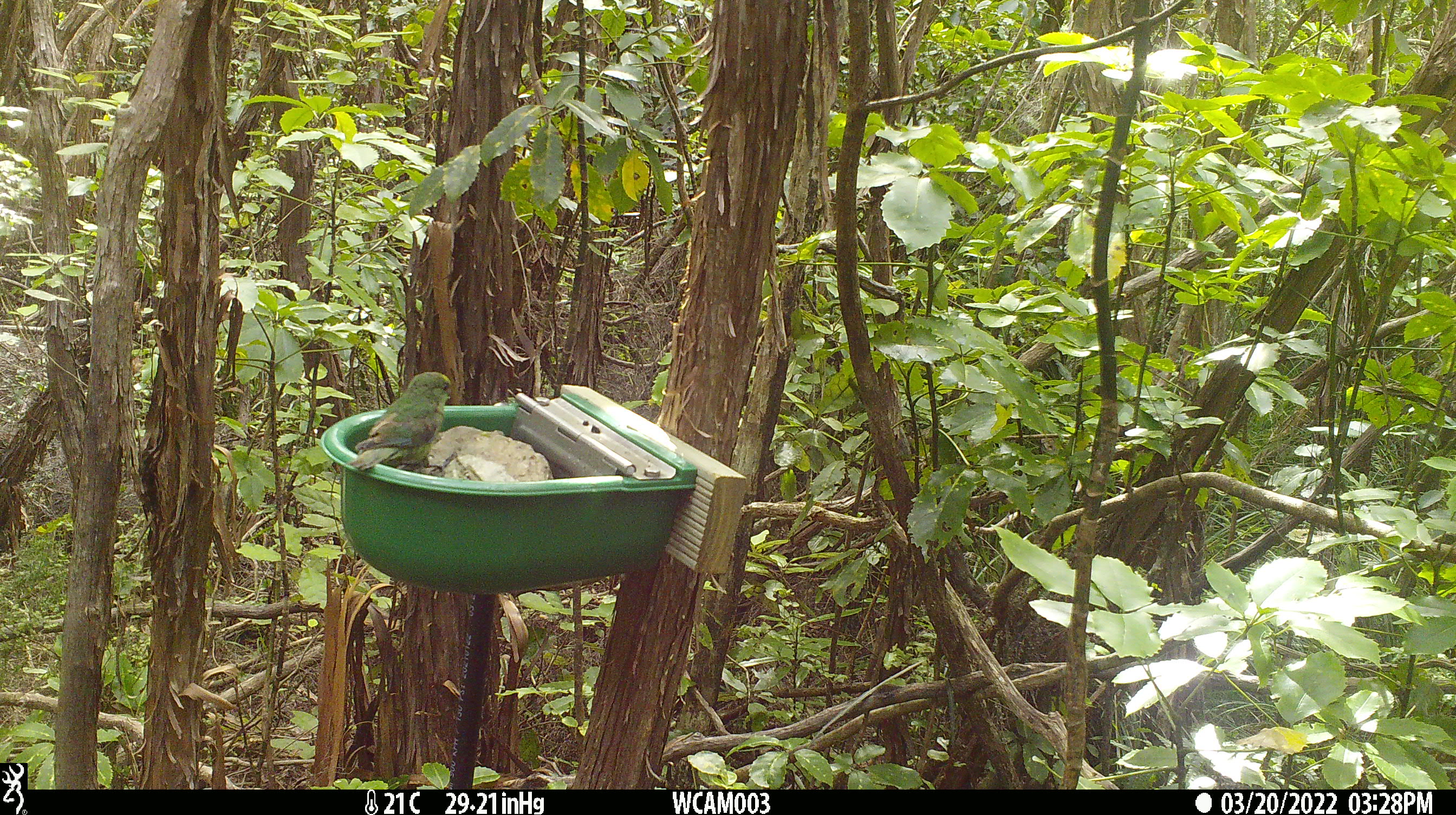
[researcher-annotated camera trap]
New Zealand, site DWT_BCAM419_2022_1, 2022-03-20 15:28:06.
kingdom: Animalia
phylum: Chordata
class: Aves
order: Psittaciformes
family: Psittaculidae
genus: Cyanoramphus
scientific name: Cyanoramphus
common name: parakeet